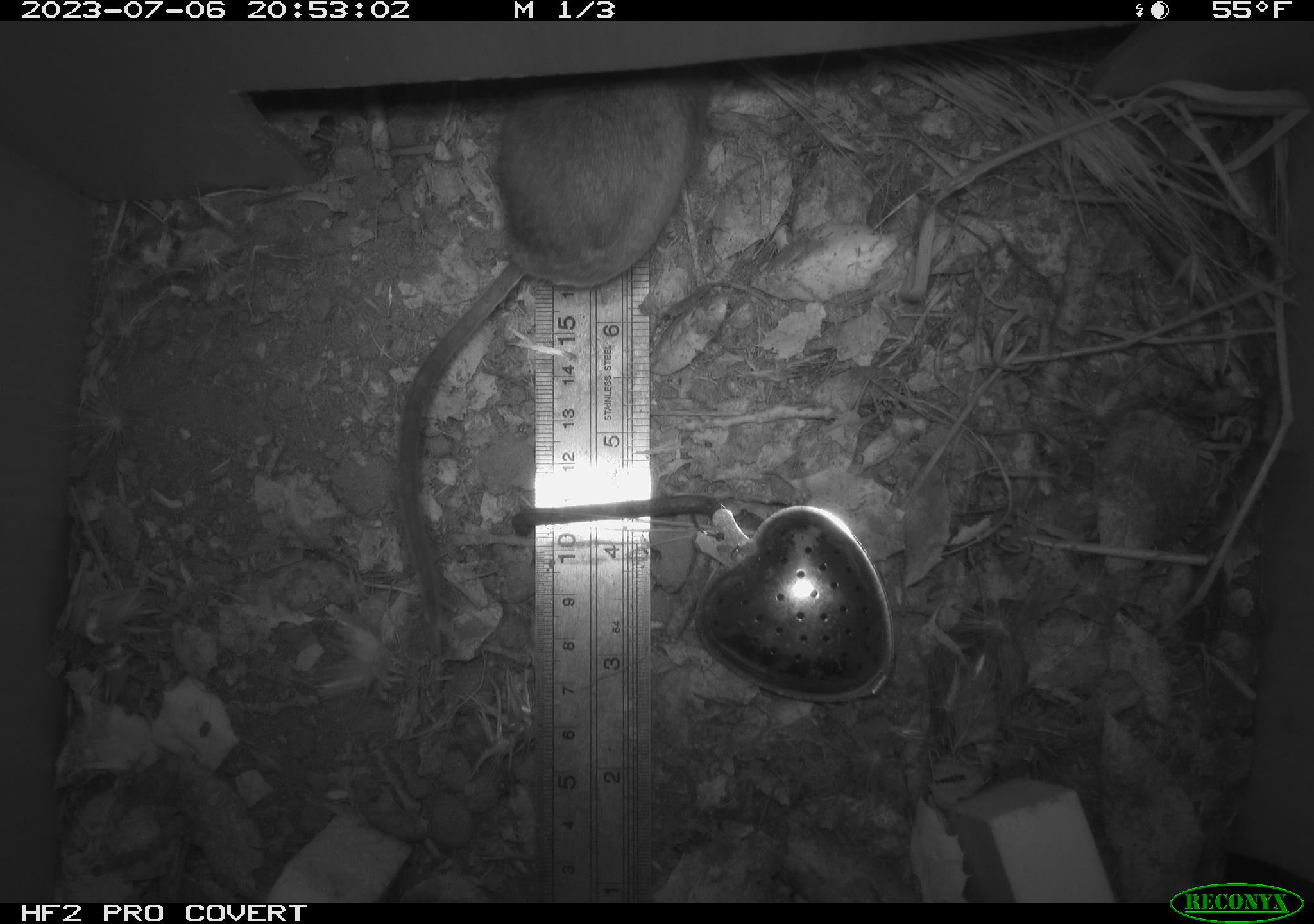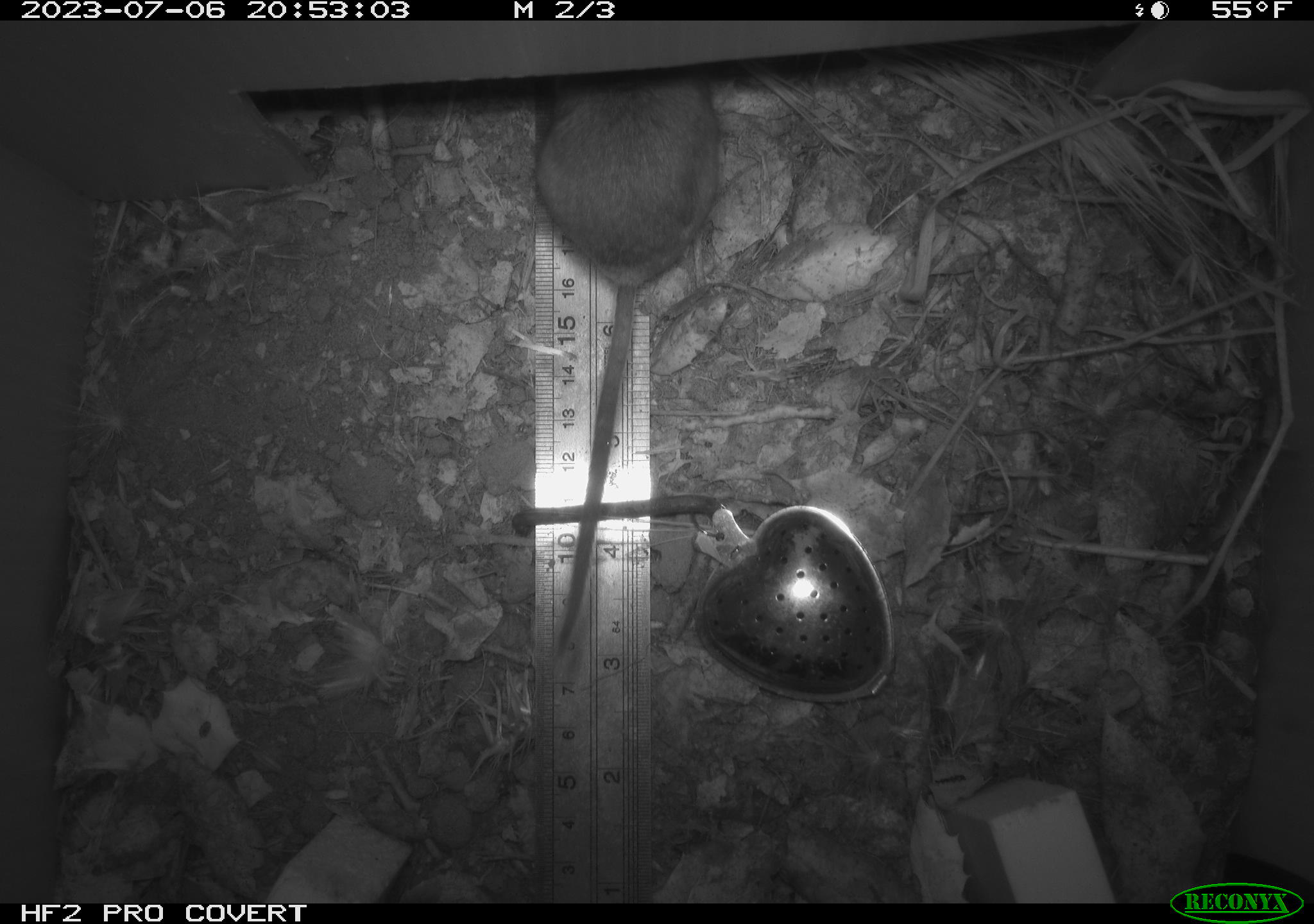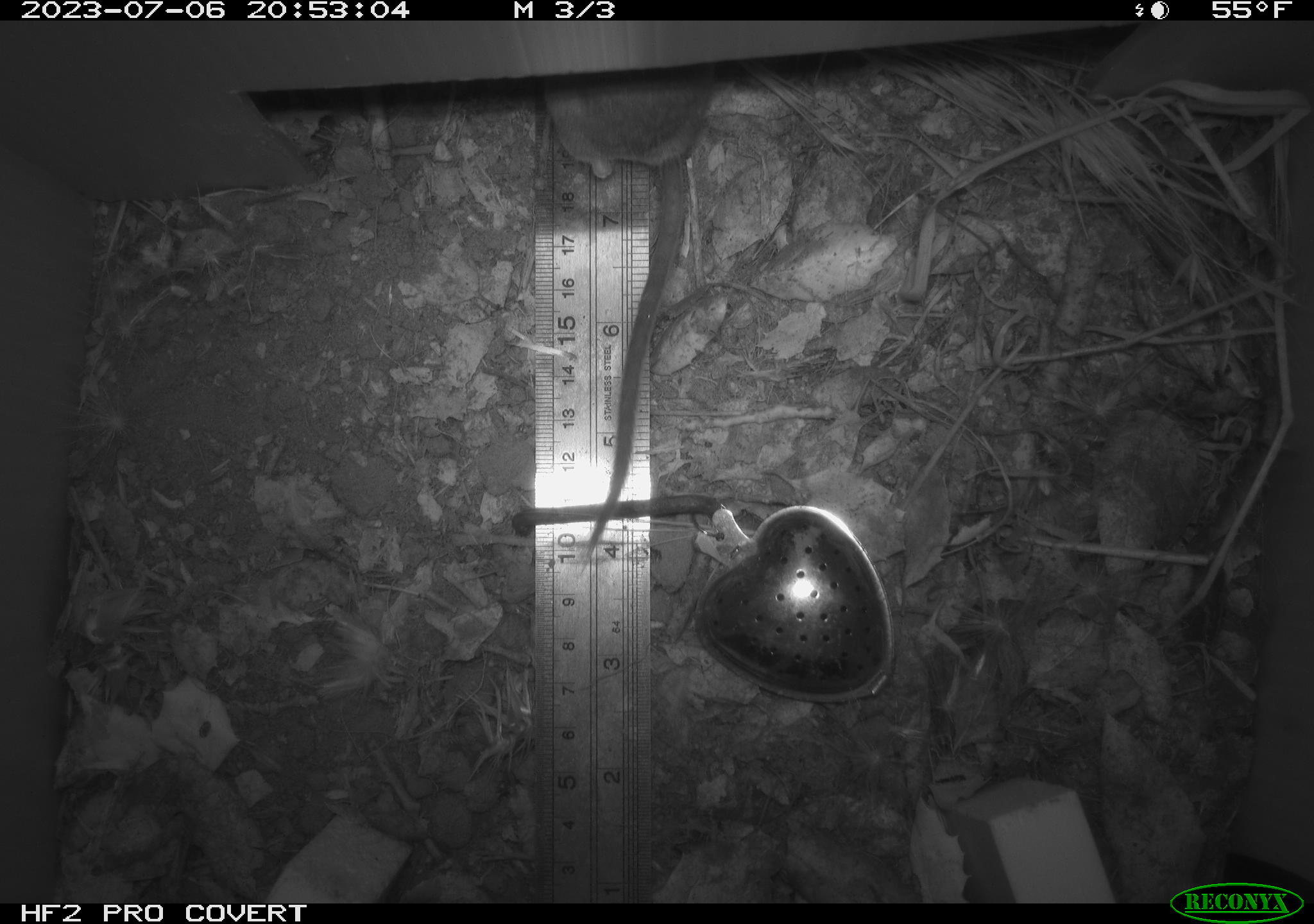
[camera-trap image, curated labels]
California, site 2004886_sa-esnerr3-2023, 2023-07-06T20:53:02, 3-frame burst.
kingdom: Animalia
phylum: Chordata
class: Mammalia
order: Rodentia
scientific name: Rodentia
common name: mouse species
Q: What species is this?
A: Mouse species (Rodentia).